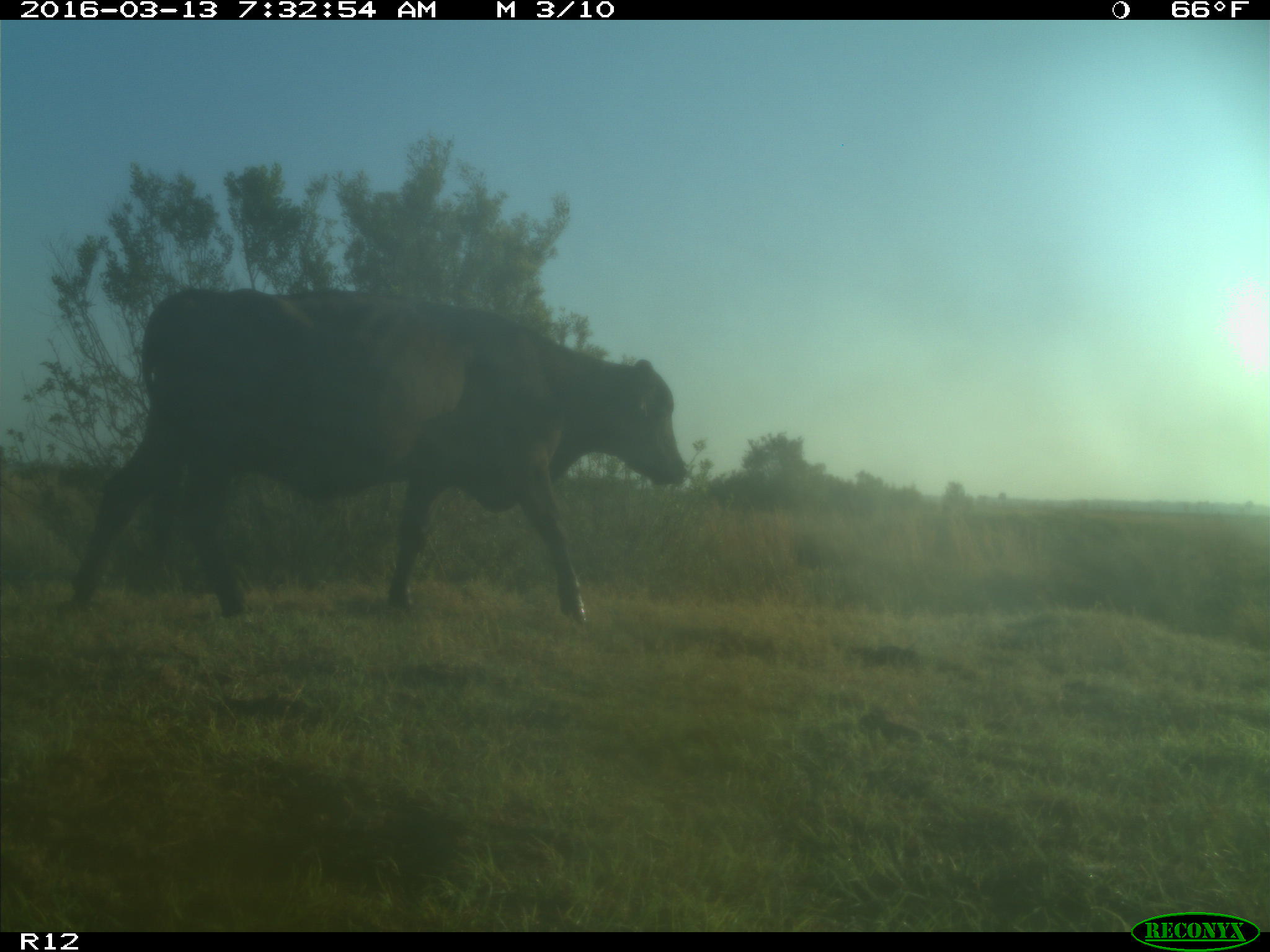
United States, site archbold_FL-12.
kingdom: Animalia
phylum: Chordata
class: Mammalia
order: Artiodactyla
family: Bovidae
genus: Bos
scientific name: Bos taurus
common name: domestic cow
Bos taurus (domestic cow).